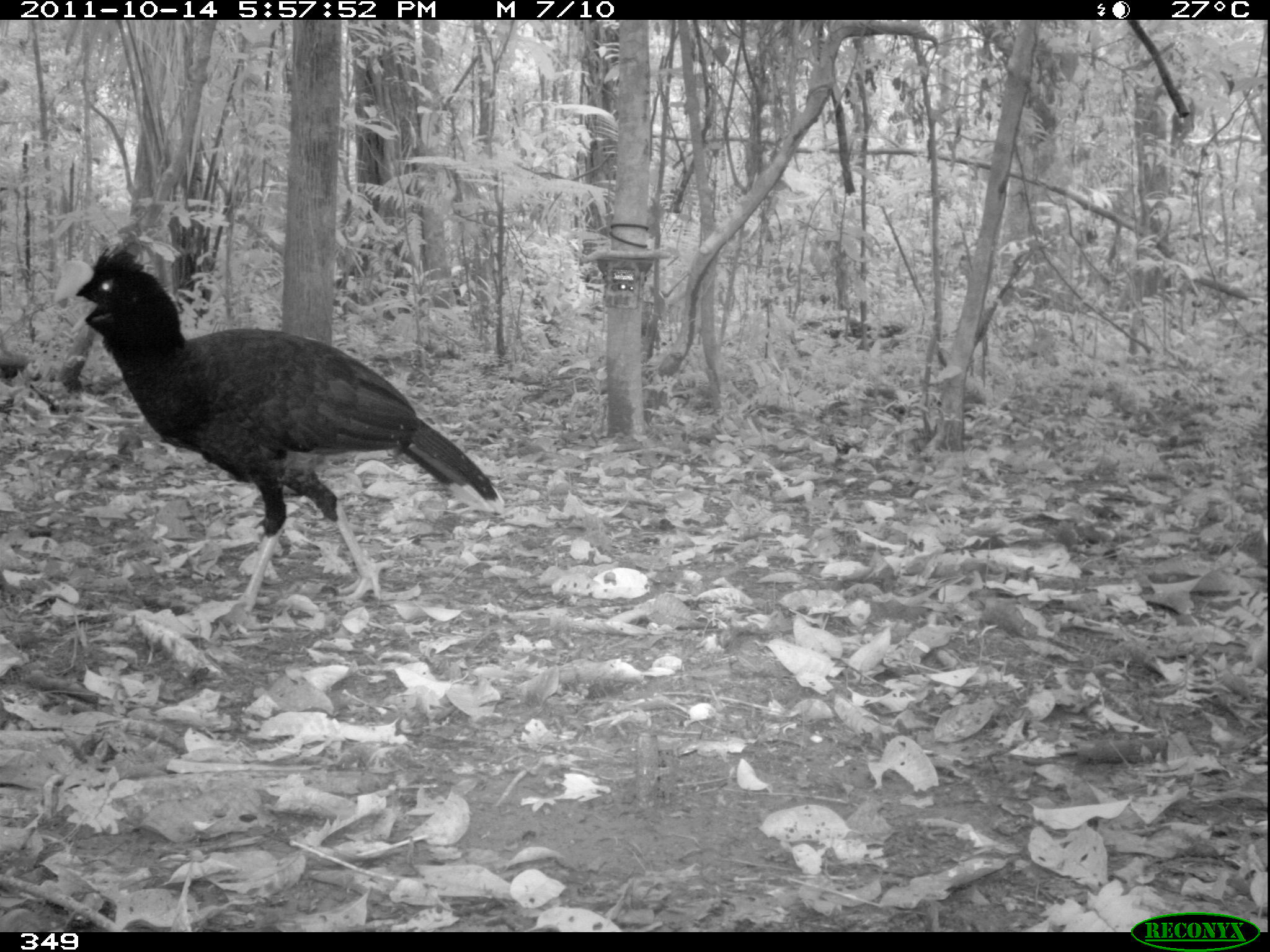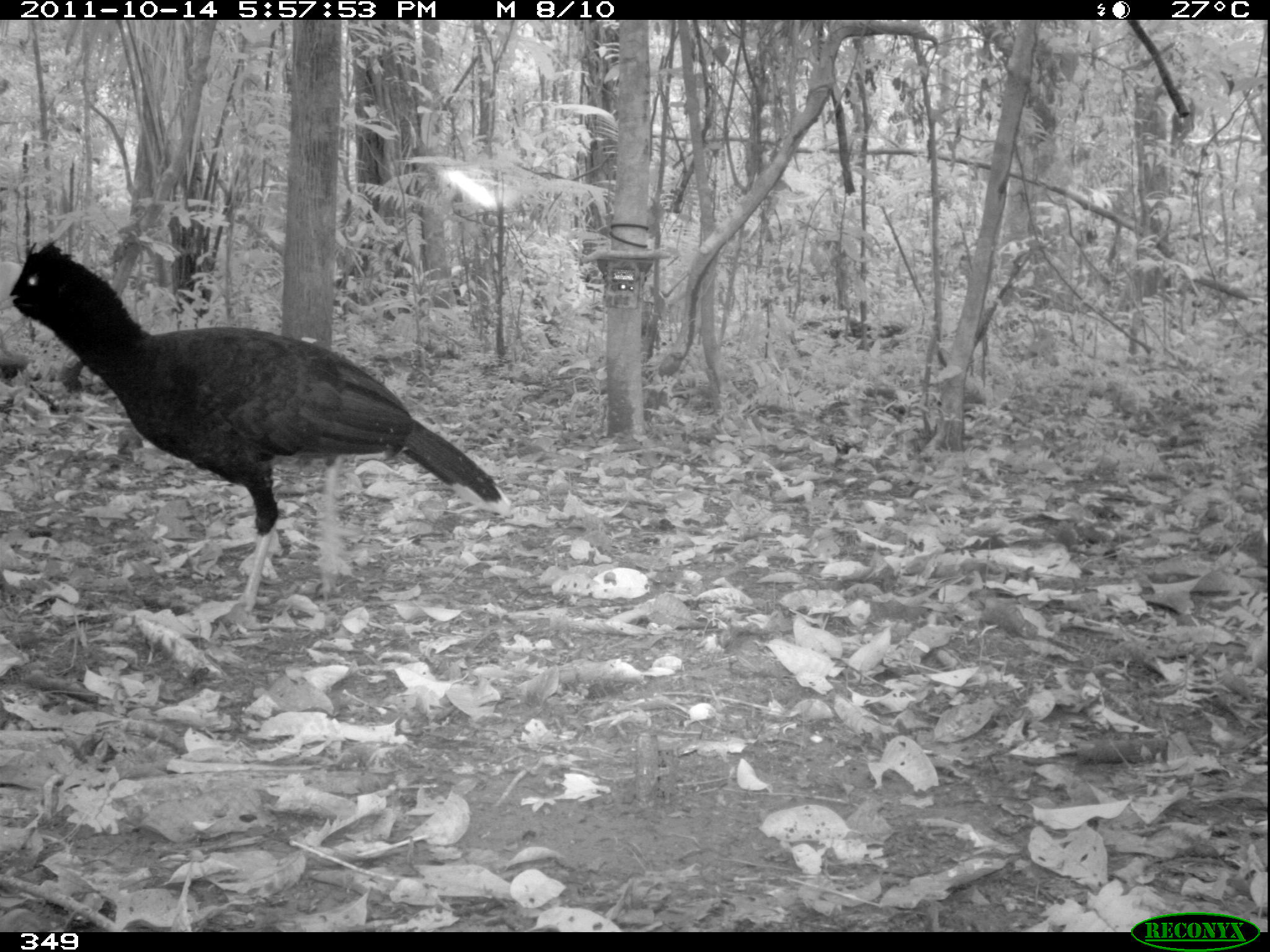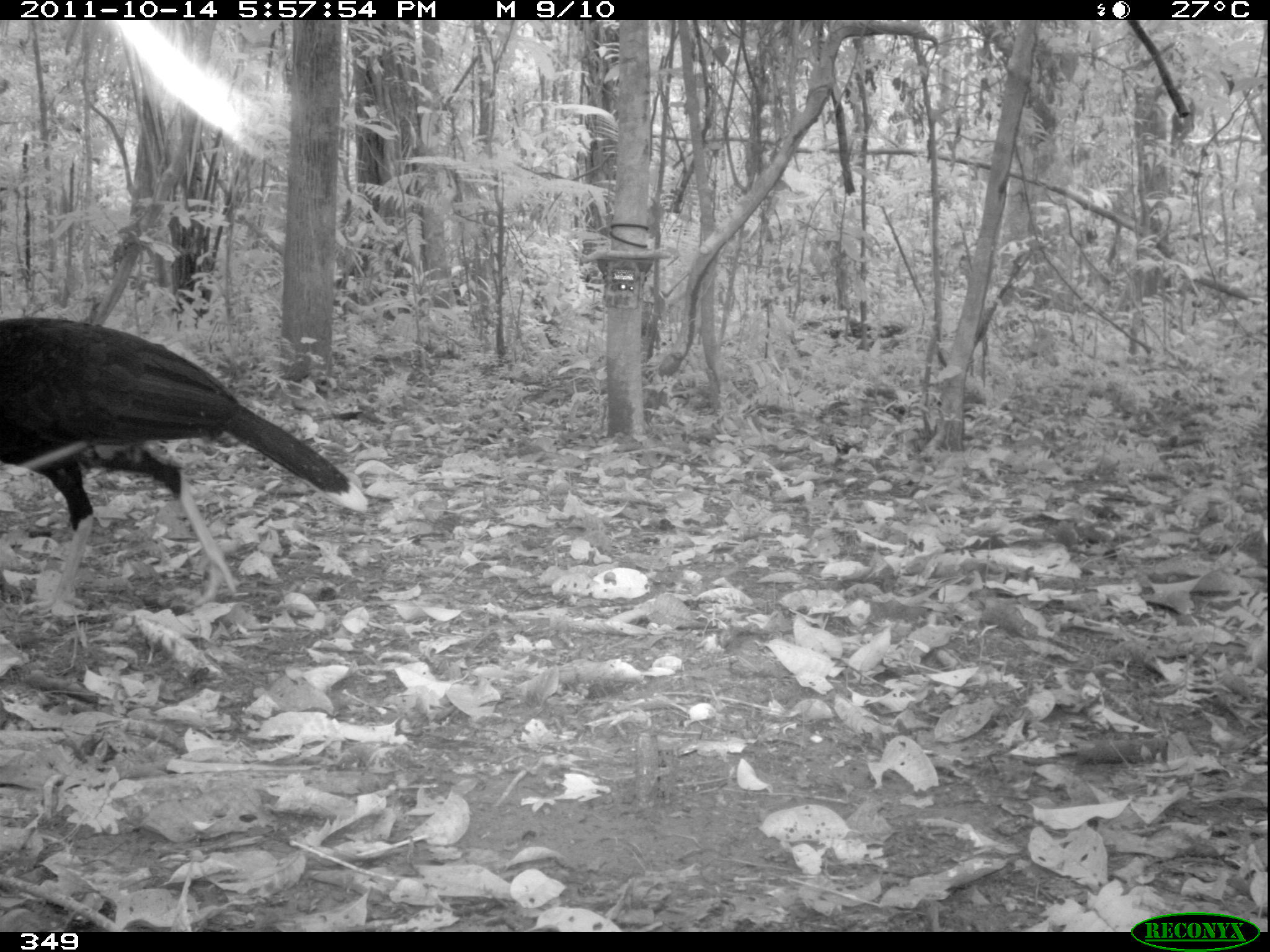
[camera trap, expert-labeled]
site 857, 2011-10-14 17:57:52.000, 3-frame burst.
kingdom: Animalia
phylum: Chordata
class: Aves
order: Galliformes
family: Cracidae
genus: Mitu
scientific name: Mitu tuberosum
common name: razor-billed curassow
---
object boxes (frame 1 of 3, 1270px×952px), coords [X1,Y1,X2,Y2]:
mitu tuberosum: [51,245,501,634]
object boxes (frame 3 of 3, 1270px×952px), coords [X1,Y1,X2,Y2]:
mitu tuberosum: [0,315,368,613]